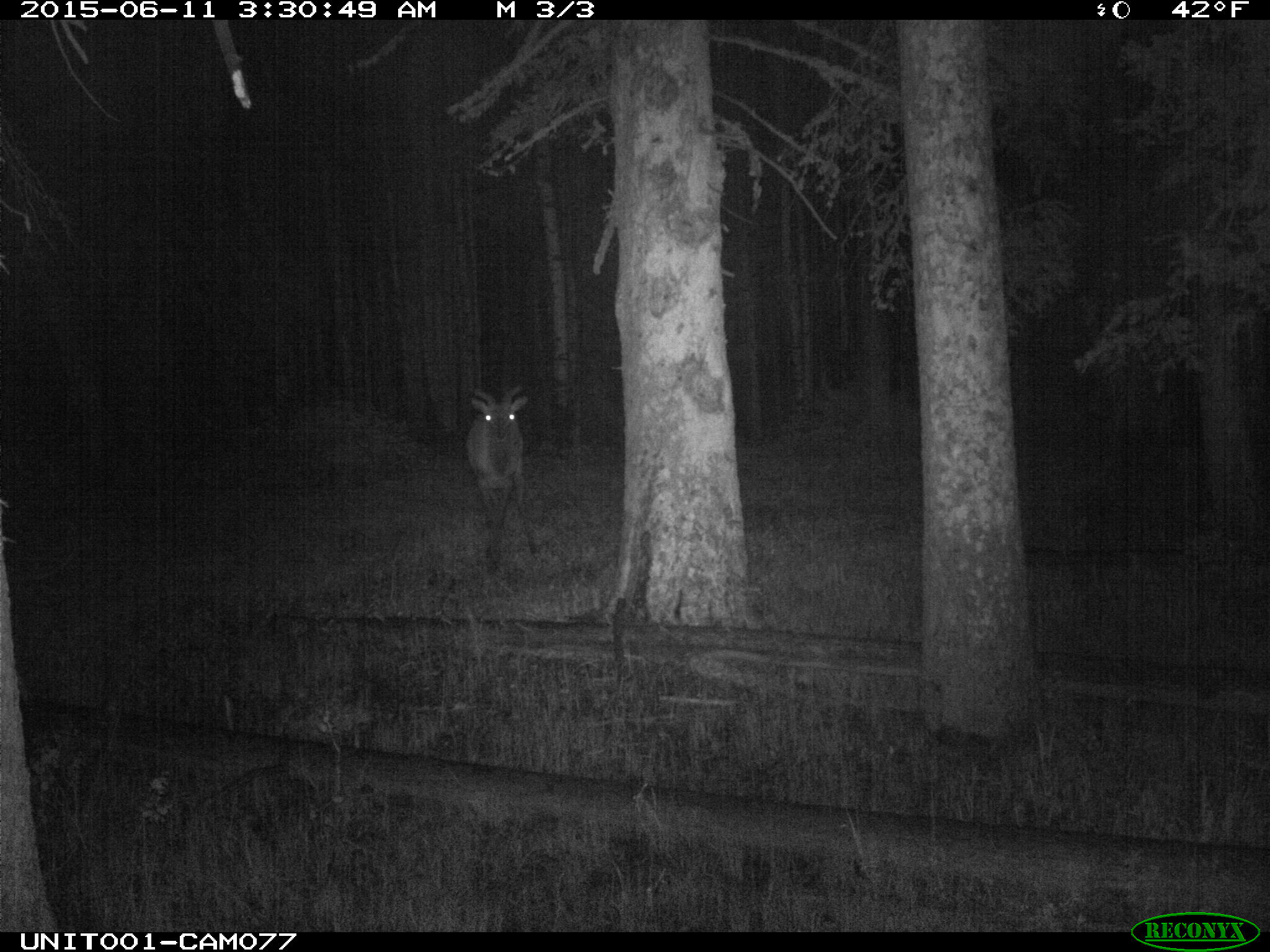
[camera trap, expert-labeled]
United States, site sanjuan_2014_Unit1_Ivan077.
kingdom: Animalia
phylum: Chordata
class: Mammalia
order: Artiodactyla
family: Cervidae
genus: Cervus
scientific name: Cervus elaphus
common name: red deer